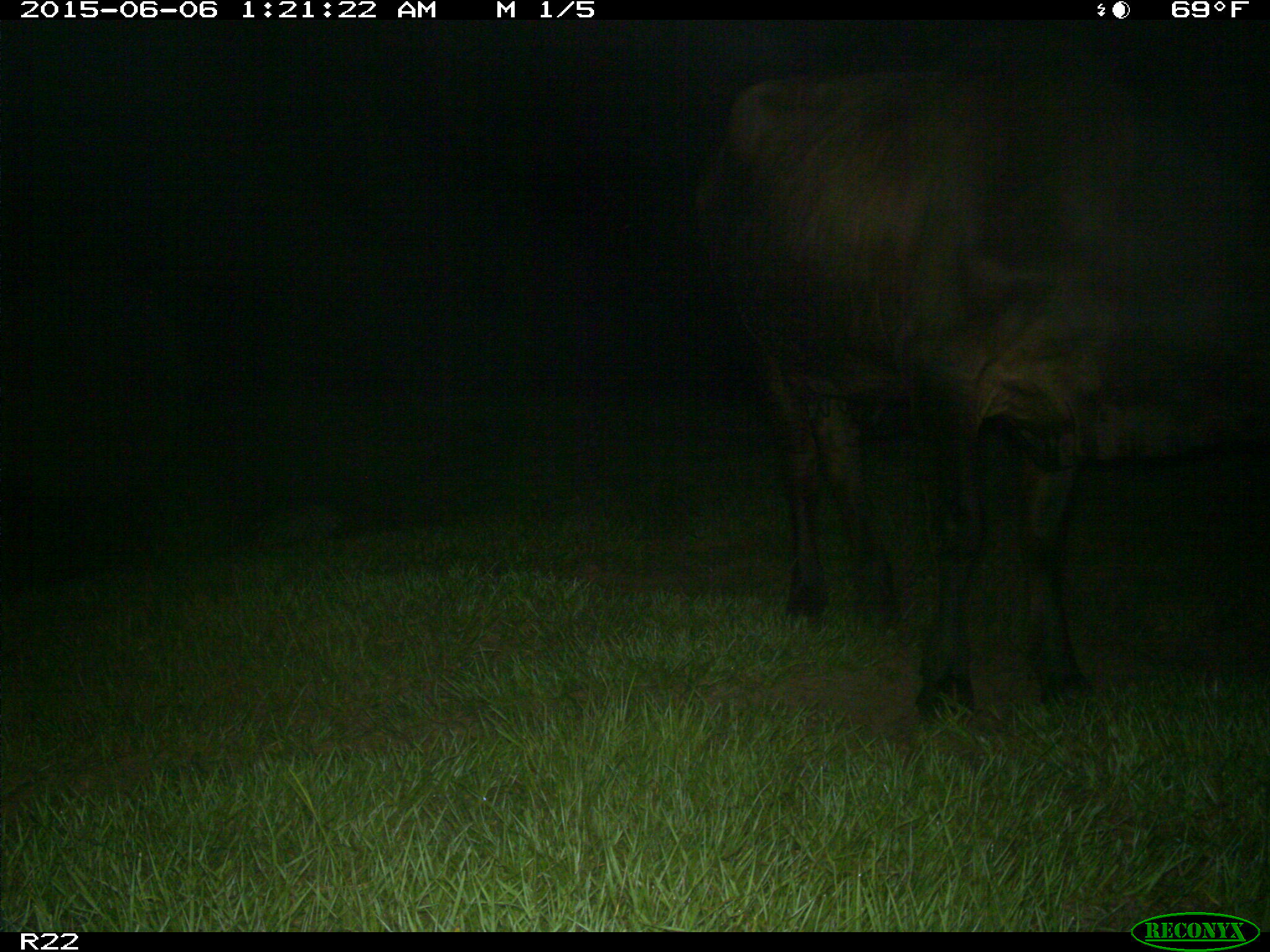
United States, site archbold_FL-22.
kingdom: Animalia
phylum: Chordata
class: Mammalia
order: Artiodactyla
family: Bovidae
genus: Bos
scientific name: Bos taurus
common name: domestic cow